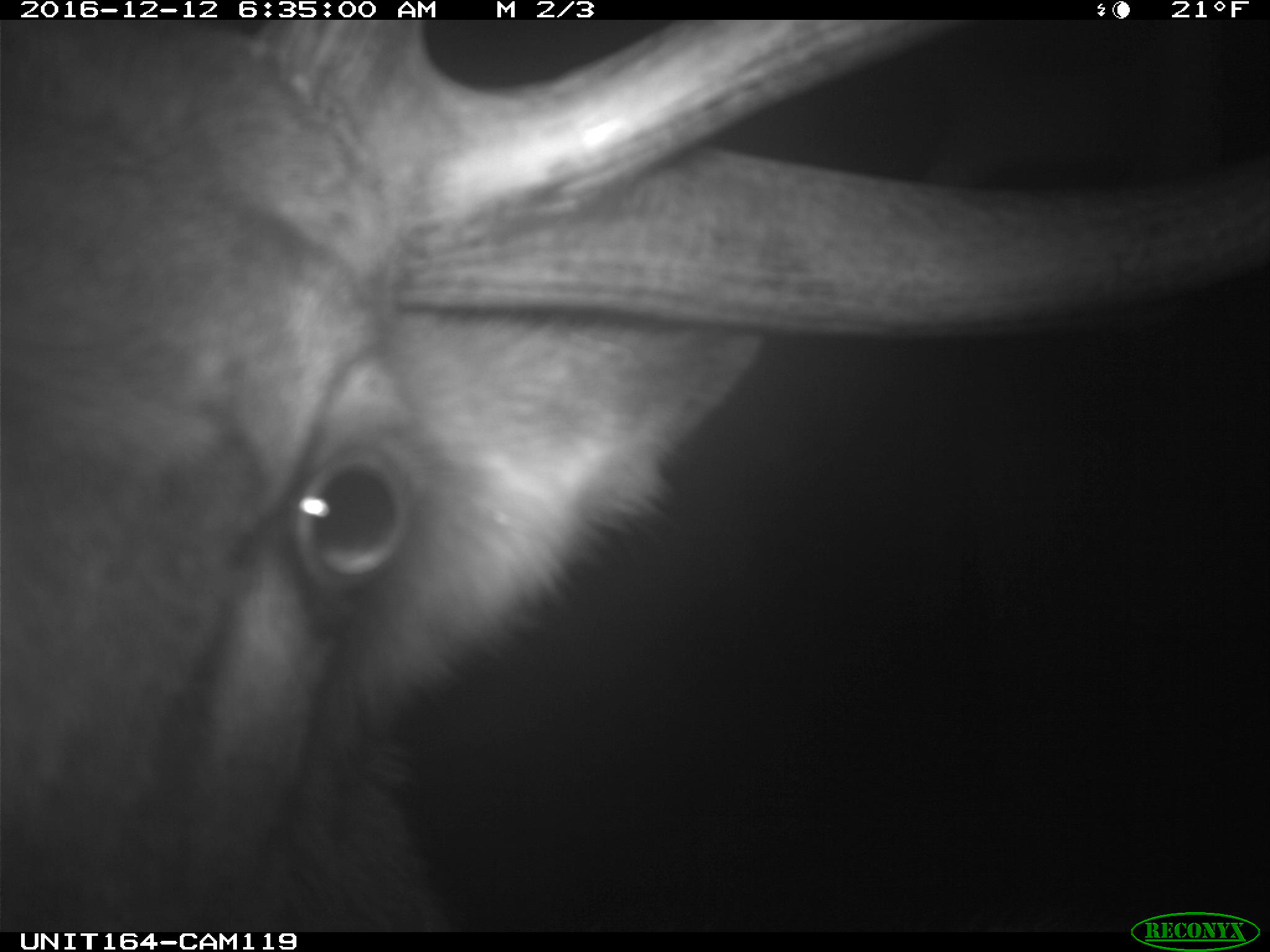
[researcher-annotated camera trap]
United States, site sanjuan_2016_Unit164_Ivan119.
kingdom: Animalia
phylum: Chordata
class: Mammalia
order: Artiodactyla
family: Cervidae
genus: Cervus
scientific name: Cervus elaphus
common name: red deer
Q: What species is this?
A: Cervus elaphus (red deer).